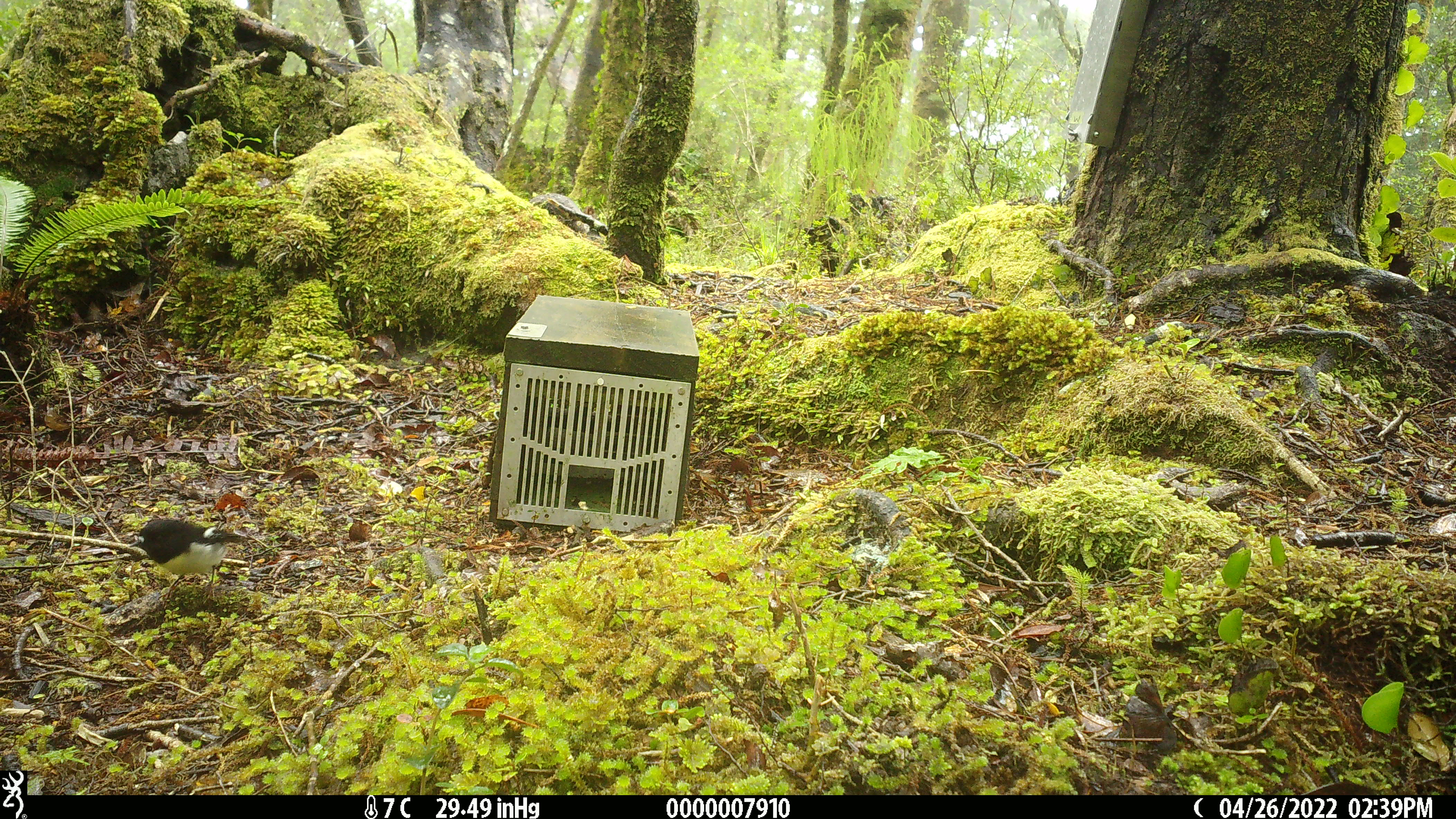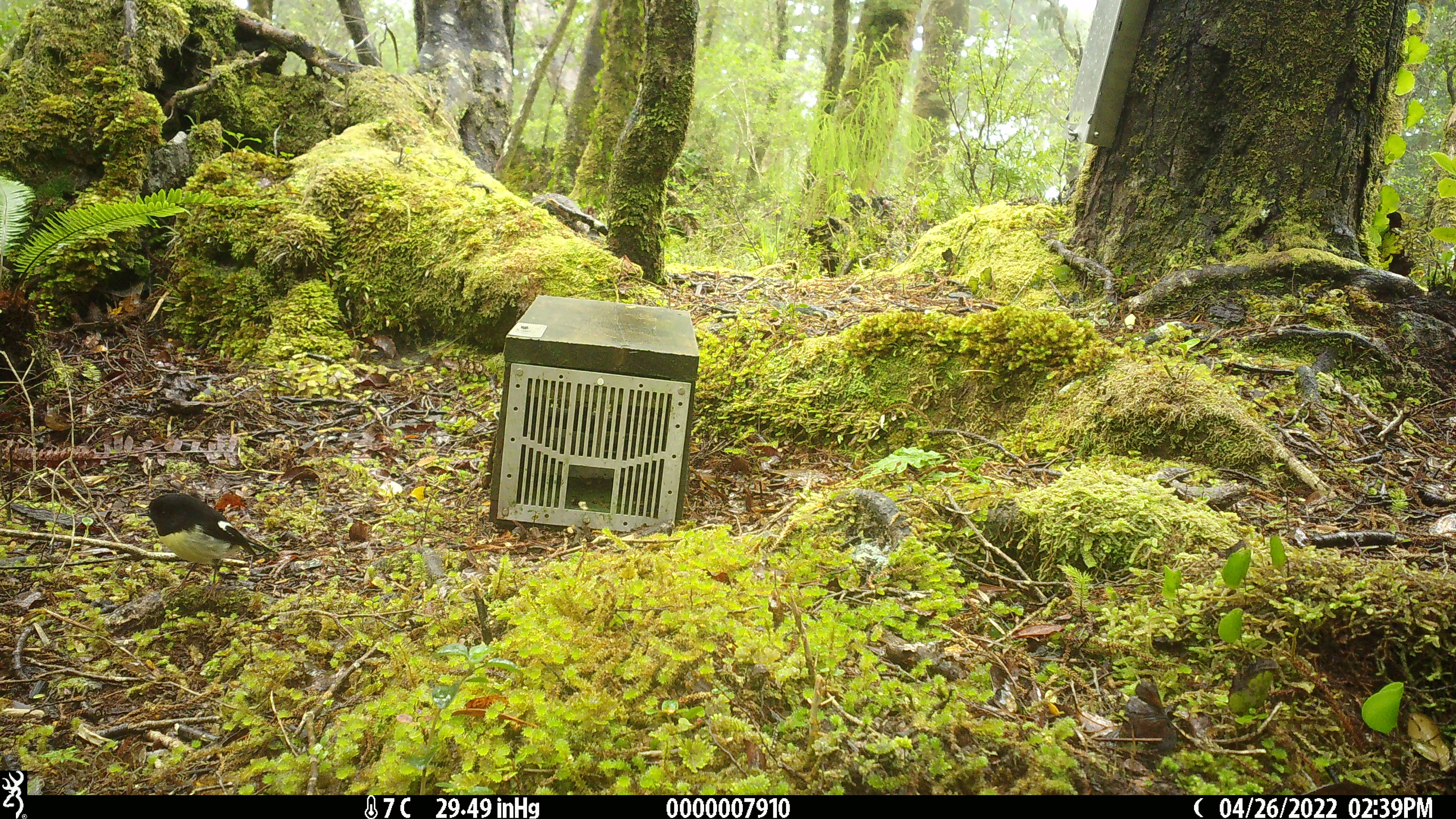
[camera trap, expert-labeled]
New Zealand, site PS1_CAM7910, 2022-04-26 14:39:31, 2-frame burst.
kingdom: Animalia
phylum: Chordata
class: Aves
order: Passeriformes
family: Petroicidae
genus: Petroica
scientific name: Petroica macrocephala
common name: tomtit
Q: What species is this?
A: Tomtit (Petroica macrocephala).